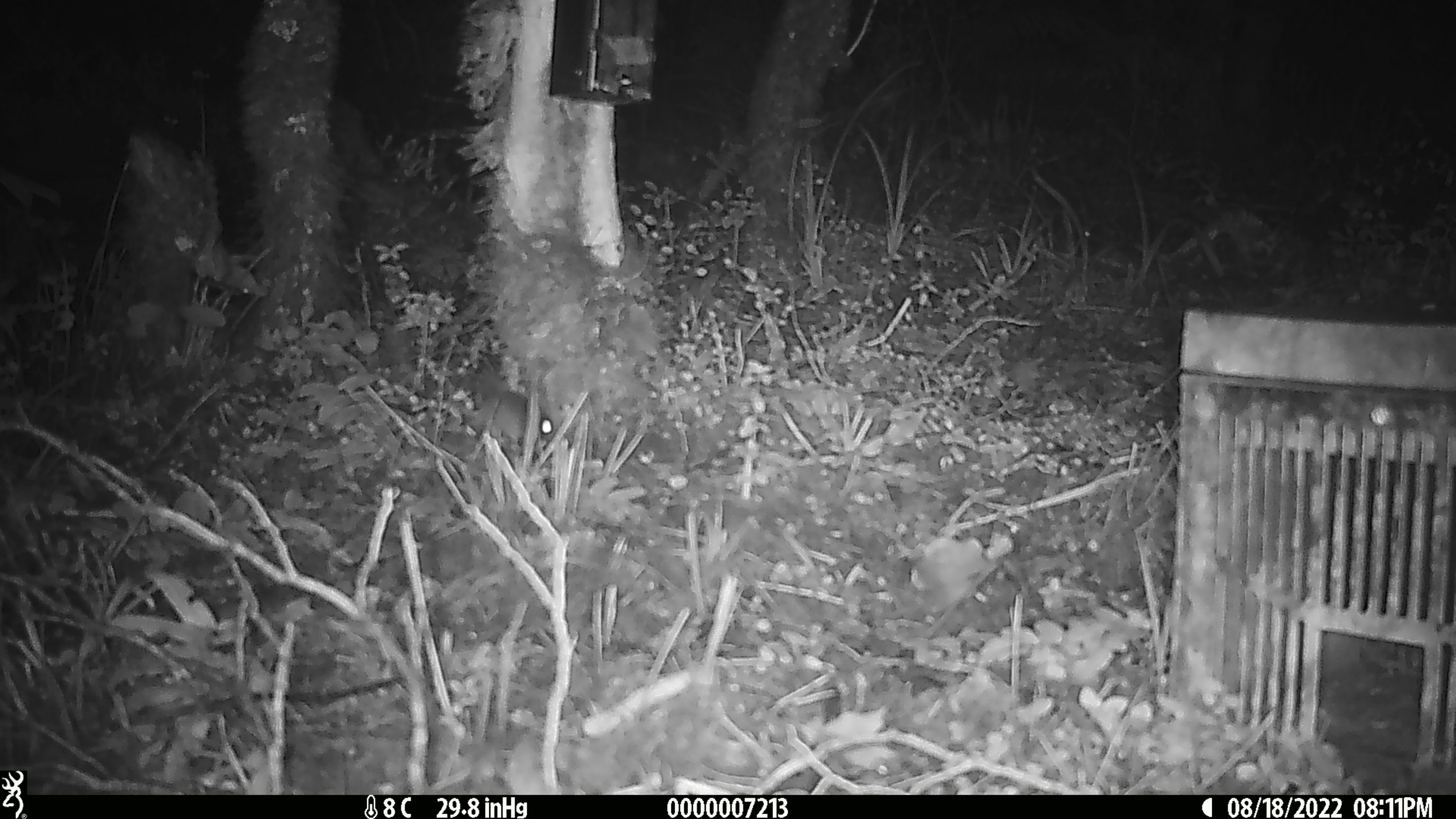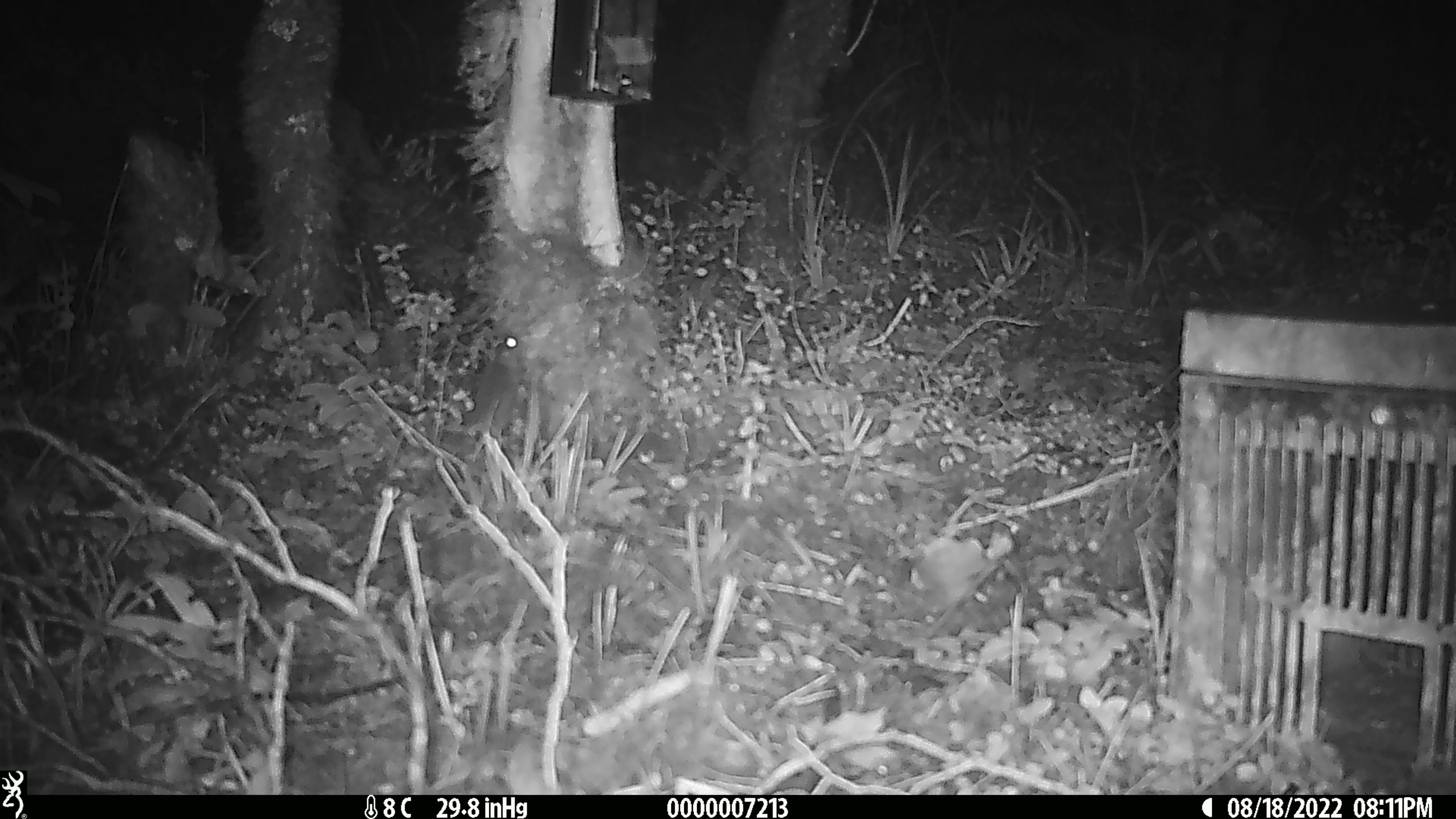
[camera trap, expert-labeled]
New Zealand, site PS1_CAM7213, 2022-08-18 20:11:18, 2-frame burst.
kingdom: Animalia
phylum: Chordata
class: Mammalia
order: Rodentia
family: Muridae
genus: Mus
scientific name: Mus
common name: mouse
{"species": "mouse (Mus)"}